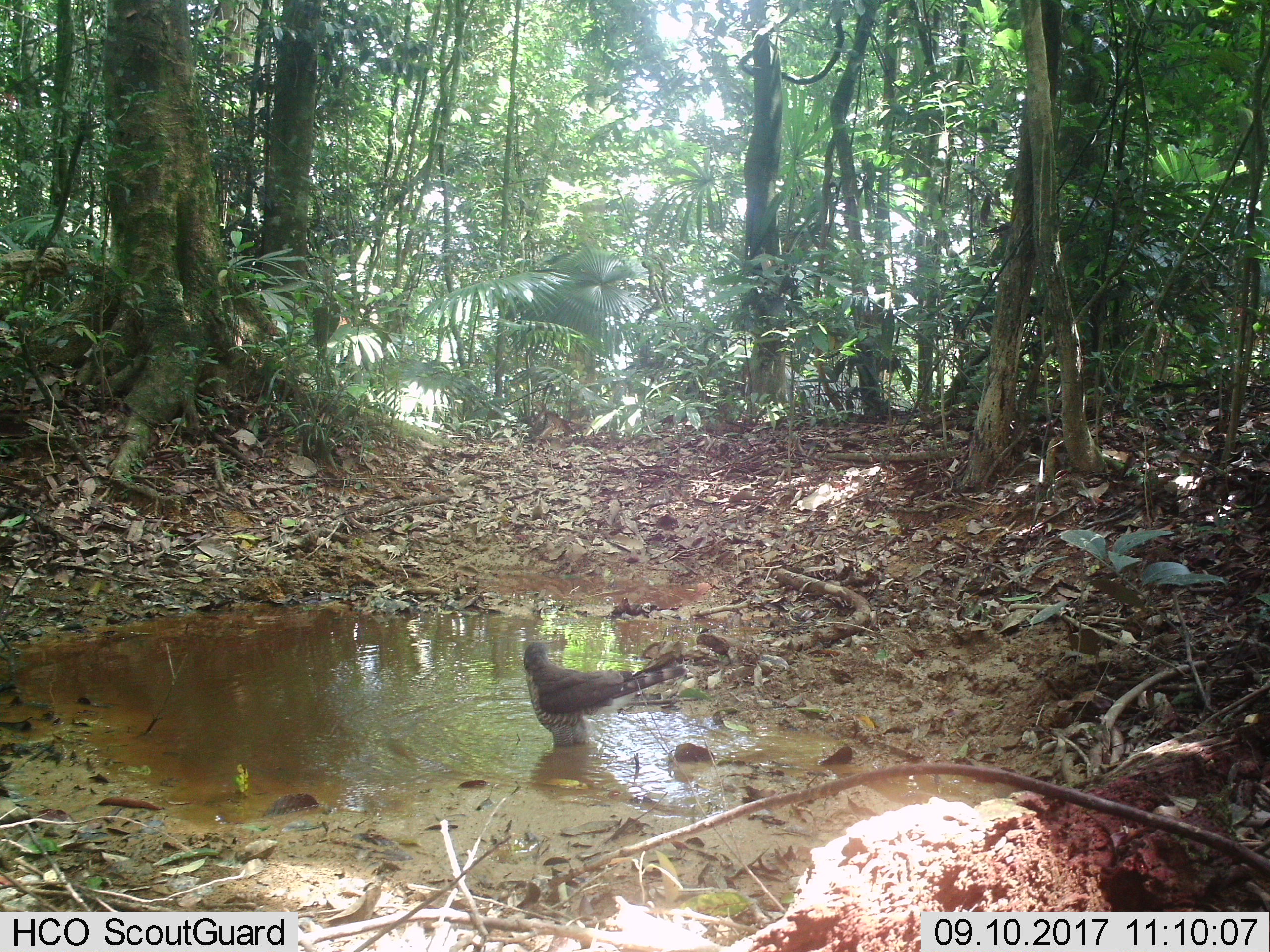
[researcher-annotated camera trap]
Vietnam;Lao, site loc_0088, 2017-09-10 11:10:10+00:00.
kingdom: Animalia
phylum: Chordata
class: Aves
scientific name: Aves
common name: bird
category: unidentified bird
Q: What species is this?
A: Unidentified bird (bird) (Aves).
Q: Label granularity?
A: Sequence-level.